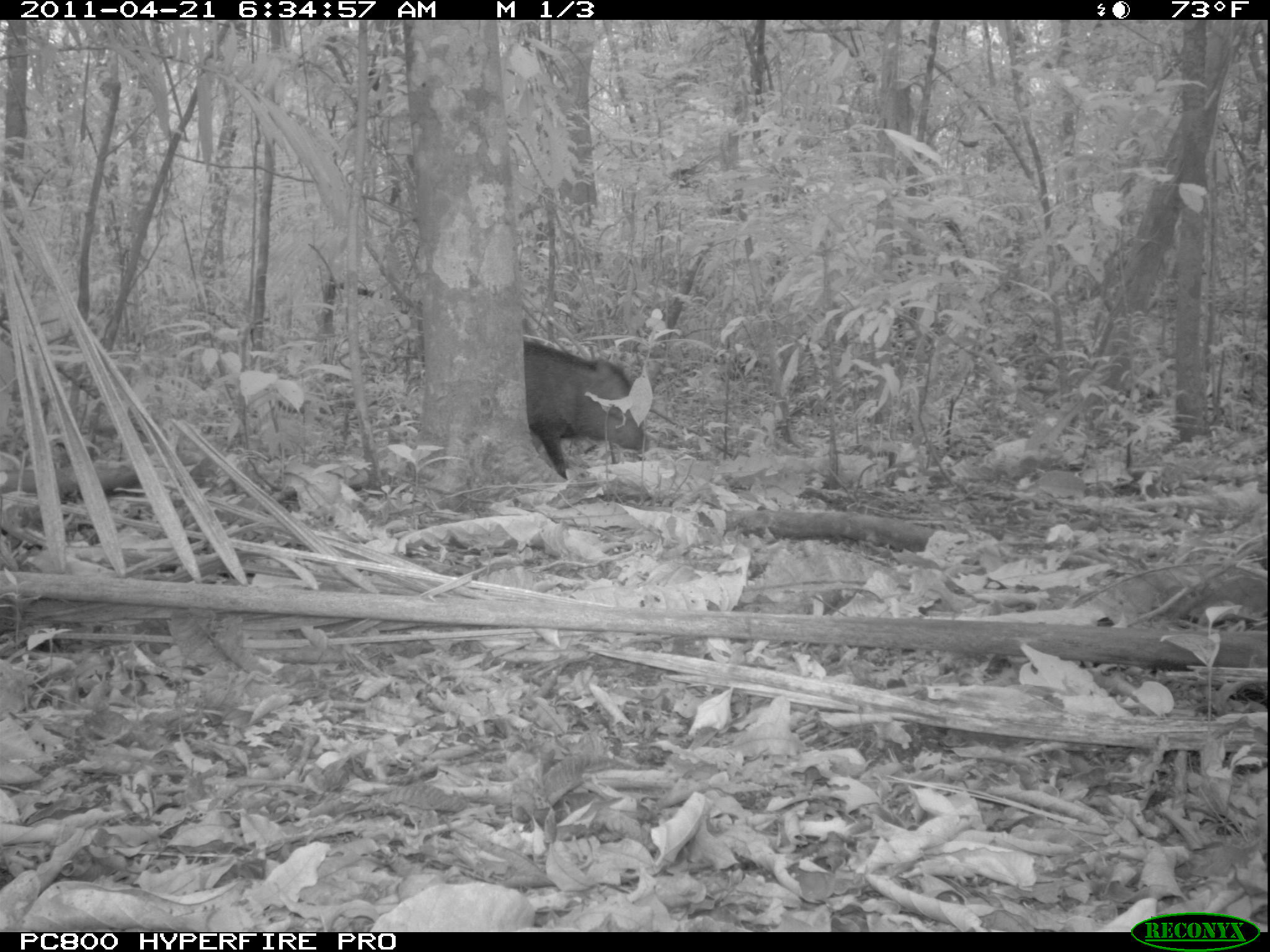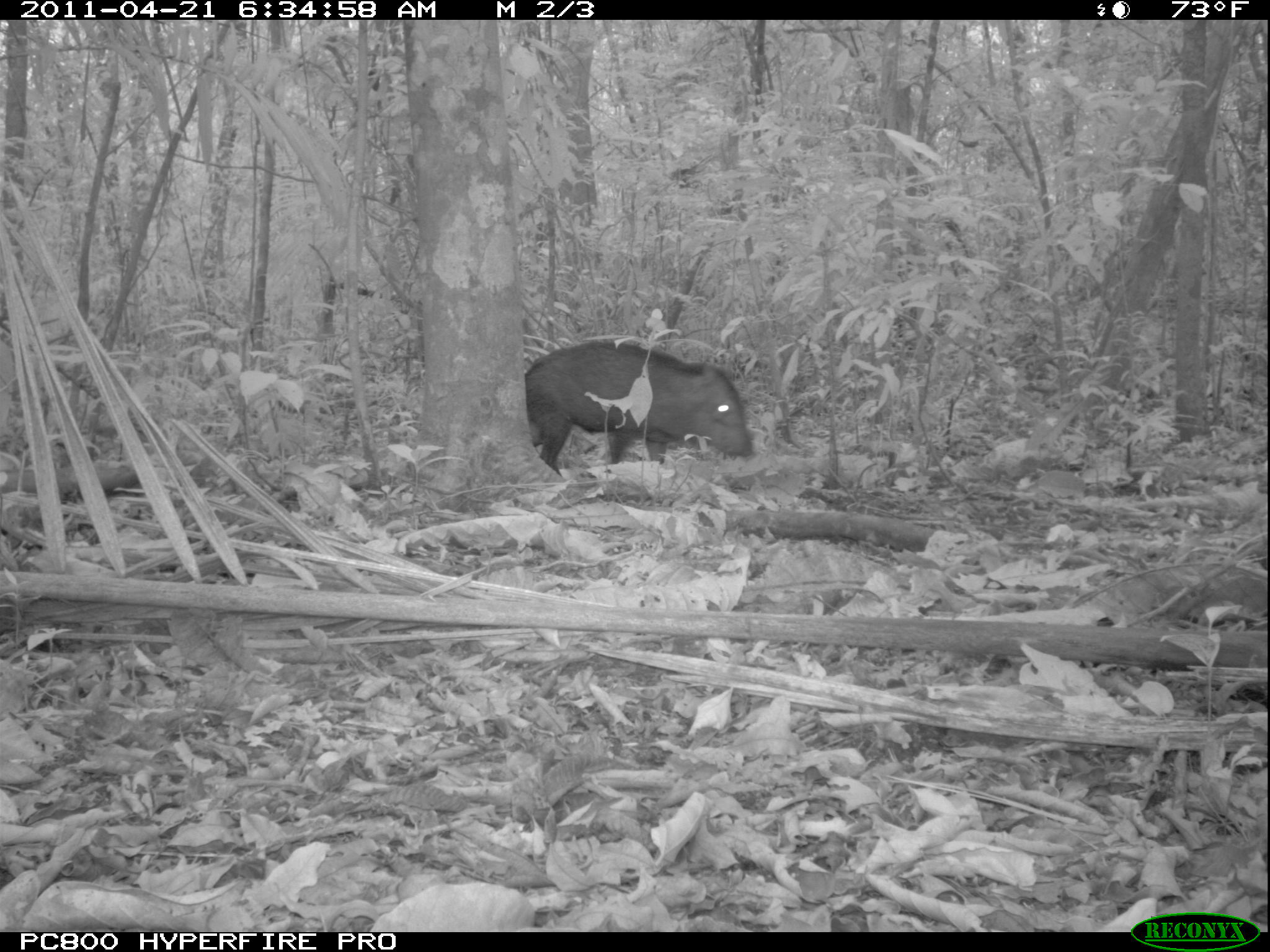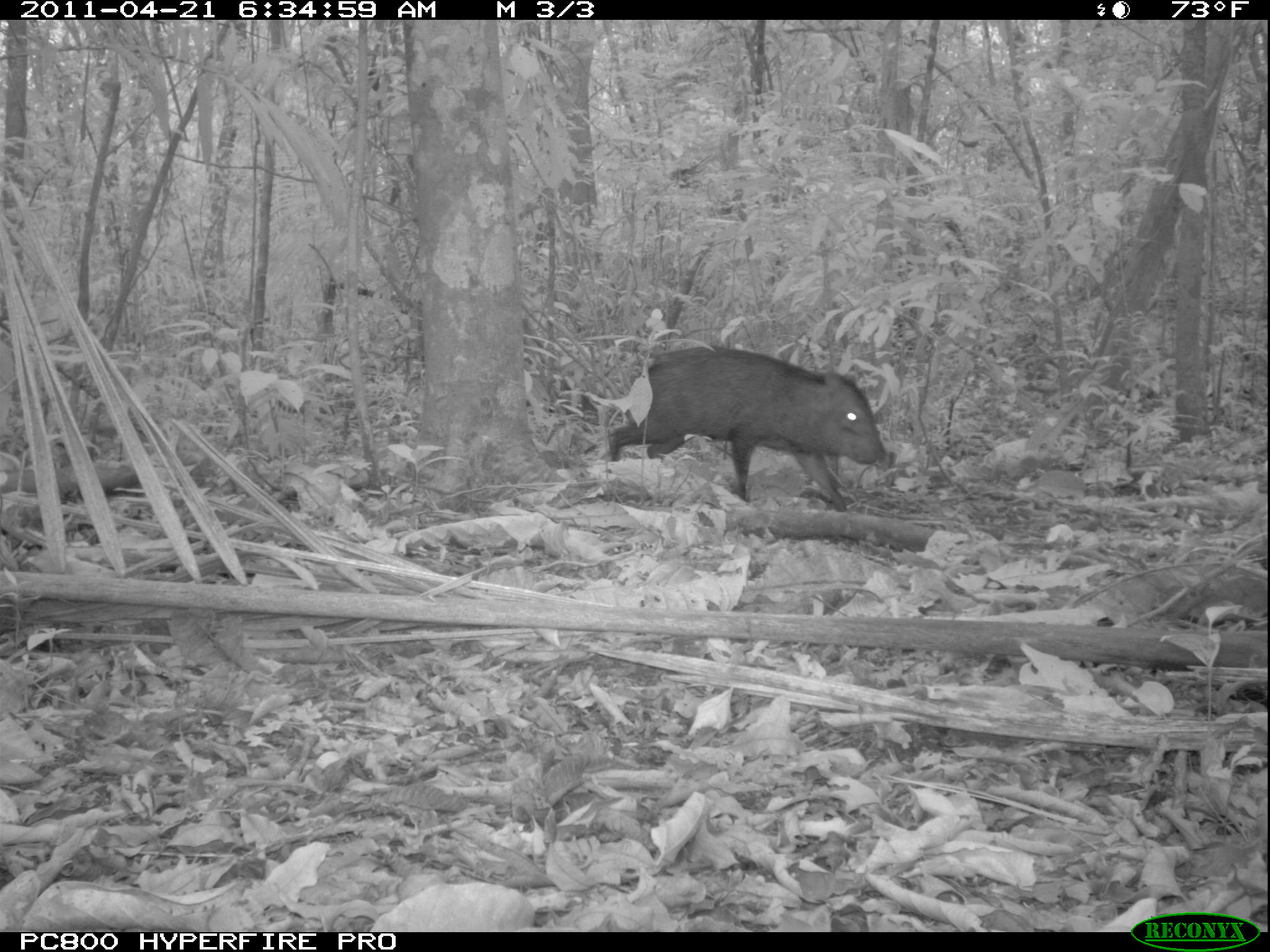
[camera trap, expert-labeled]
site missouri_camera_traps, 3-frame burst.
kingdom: Animalia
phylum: Chordata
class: Mammalia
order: Artiodactyla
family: Tayassuidae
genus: Pecari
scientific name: Pecari tajacu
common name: collared peccary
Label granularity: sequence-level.